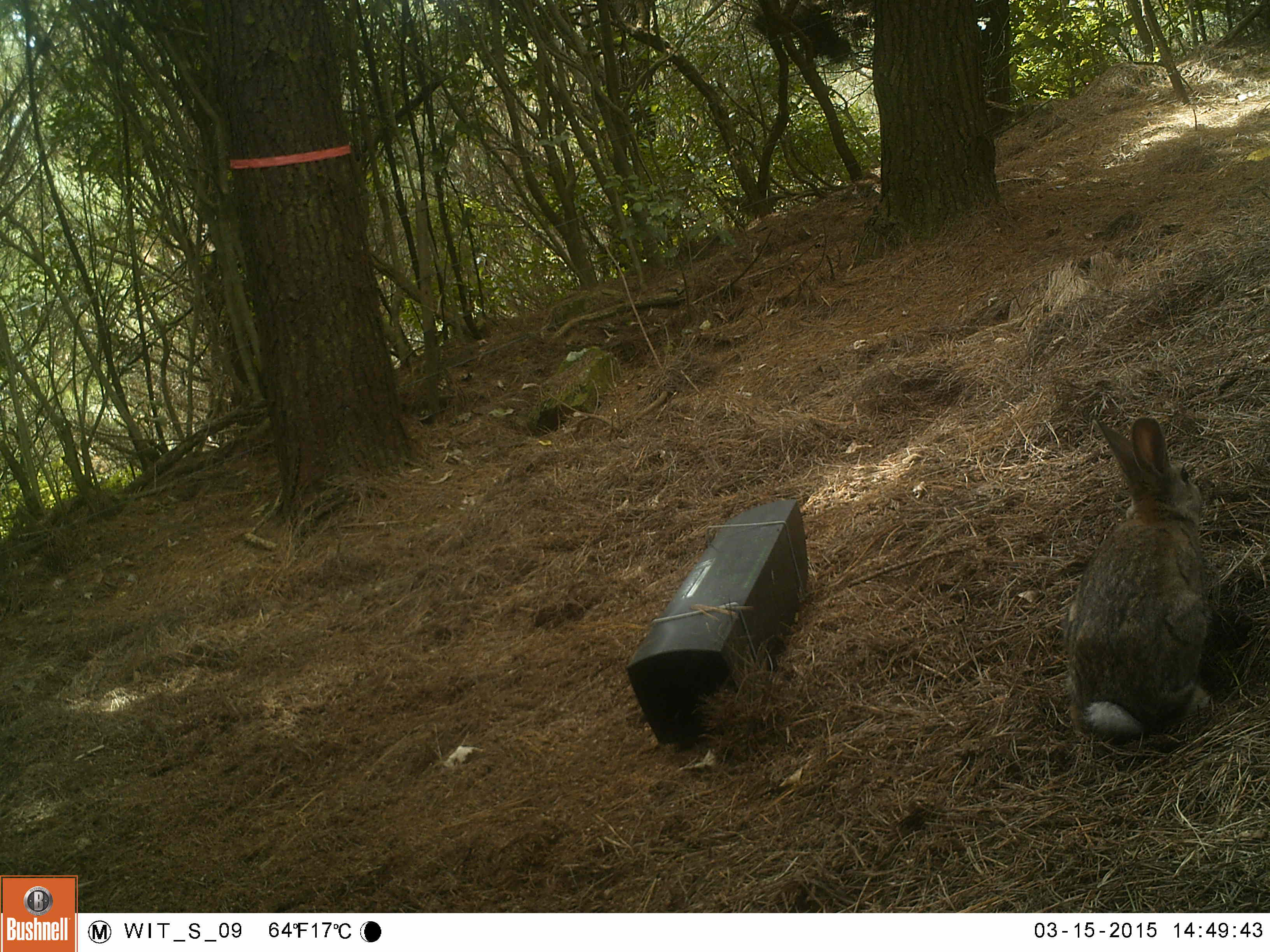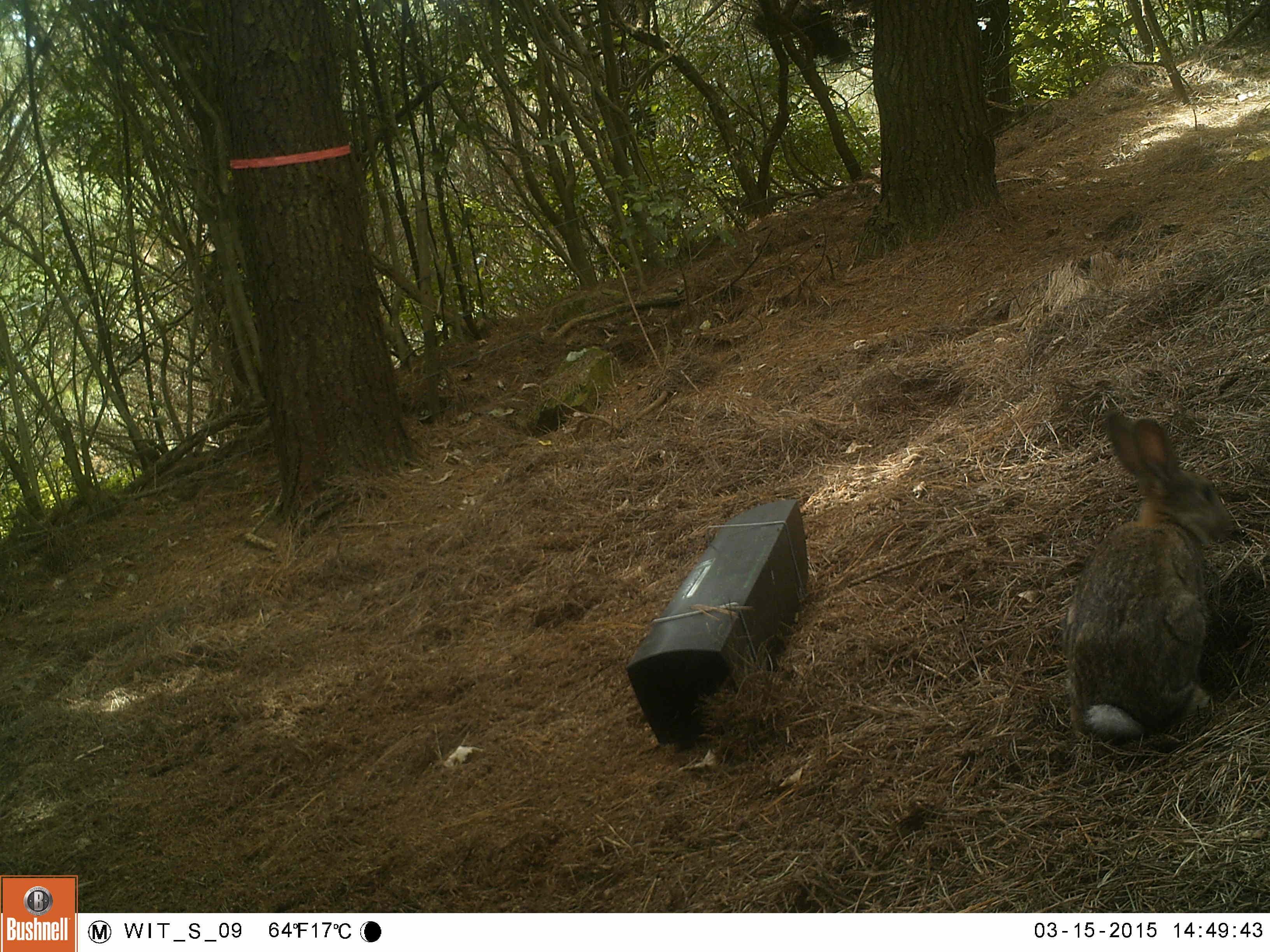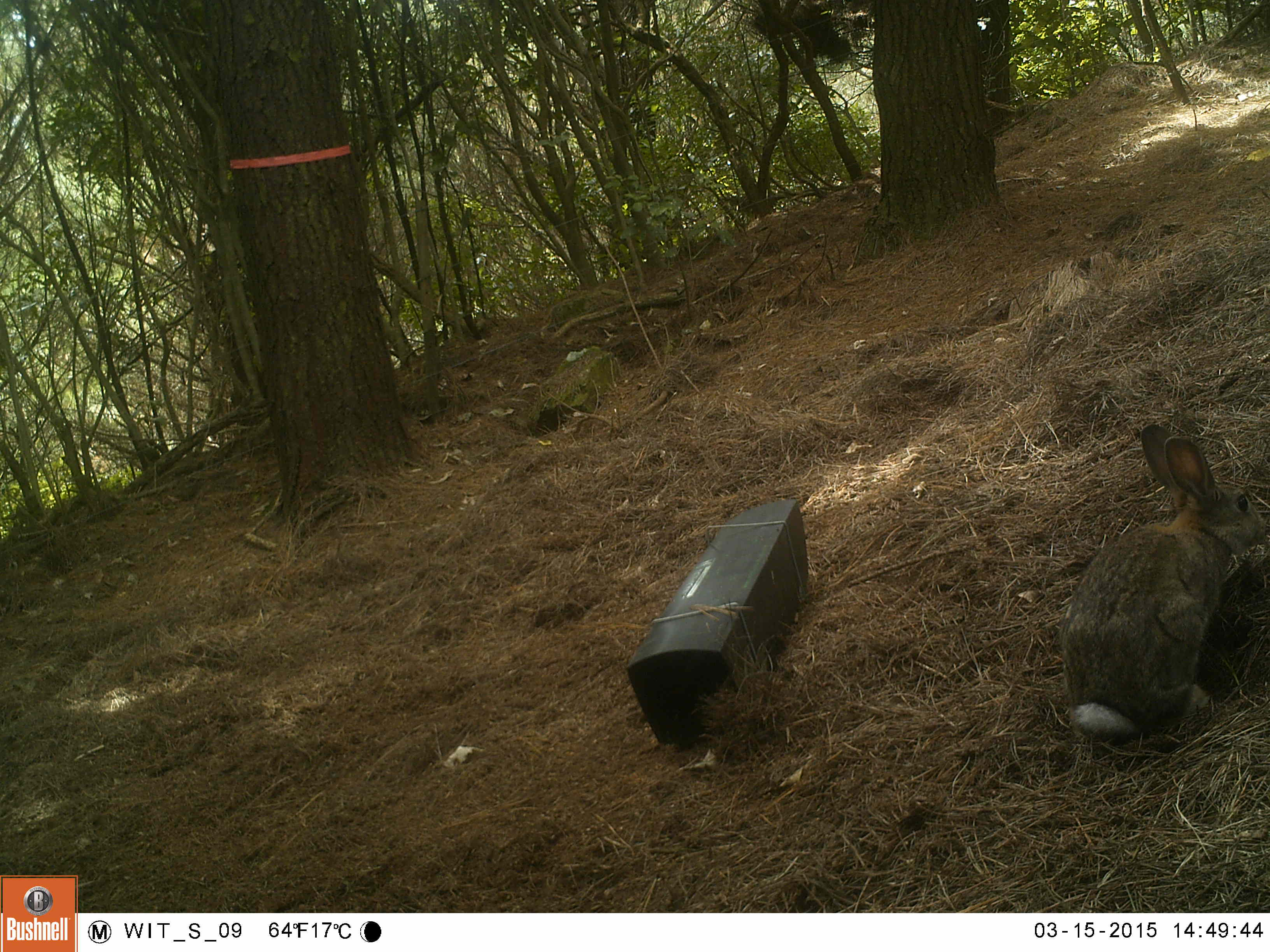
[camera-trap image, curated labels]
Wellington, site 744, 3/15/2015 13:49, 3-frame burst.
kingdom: Animalia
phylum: Chordata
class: Mammalia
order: Lagomorpha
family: Leporidae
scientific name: Leporidae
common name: rabbit